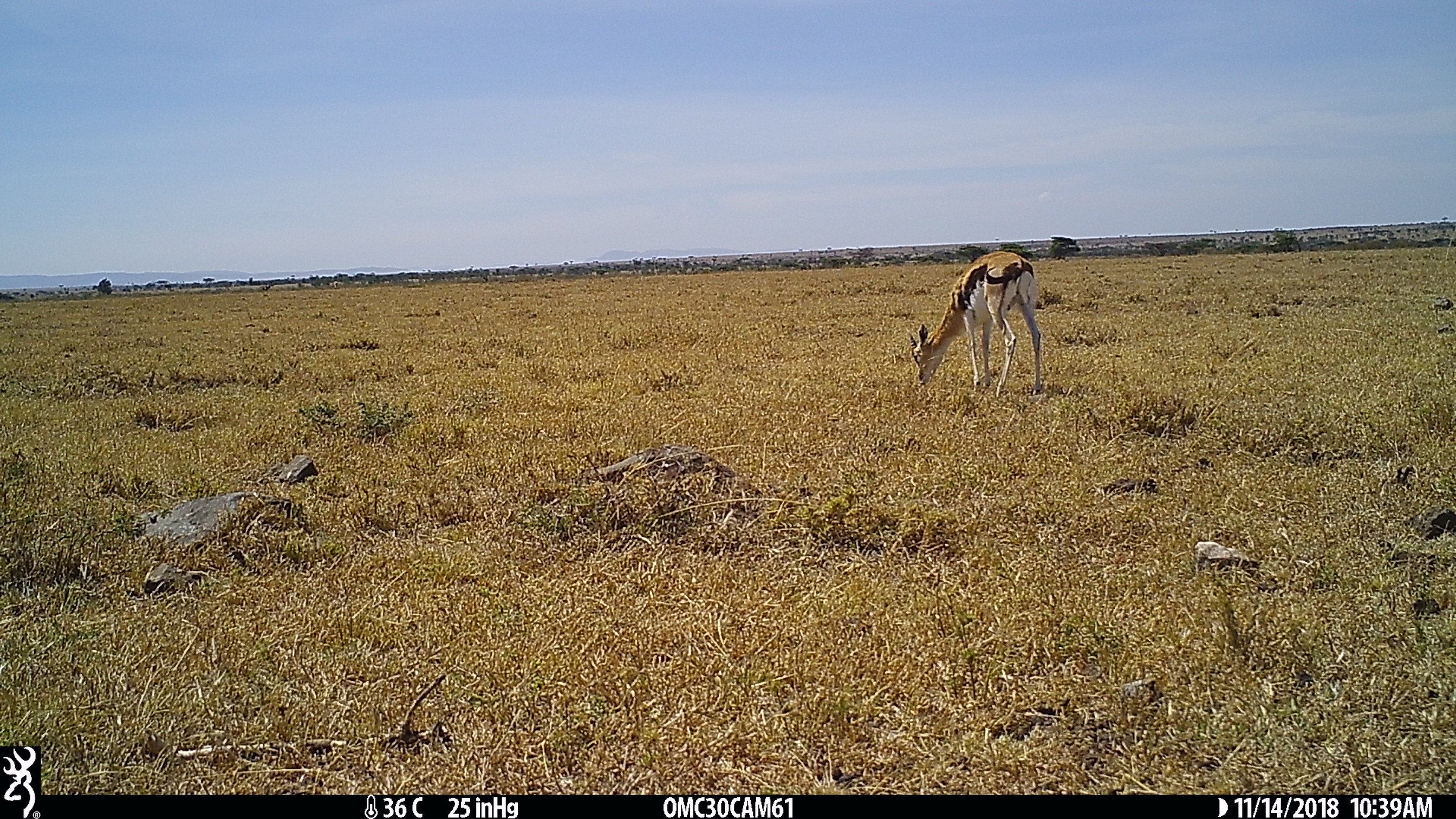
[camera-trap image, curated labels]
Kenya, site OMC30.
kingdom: Animalia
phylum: Chordata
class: Mammalia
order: Artiodactyla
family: Bovidae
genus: Eudorcas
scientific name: Eudorcas thomsonii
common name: thomon's gazelle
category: gazelle thomsons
Gazelle thomsons (thomon's gazelle) (Eudorcas thomsonii).